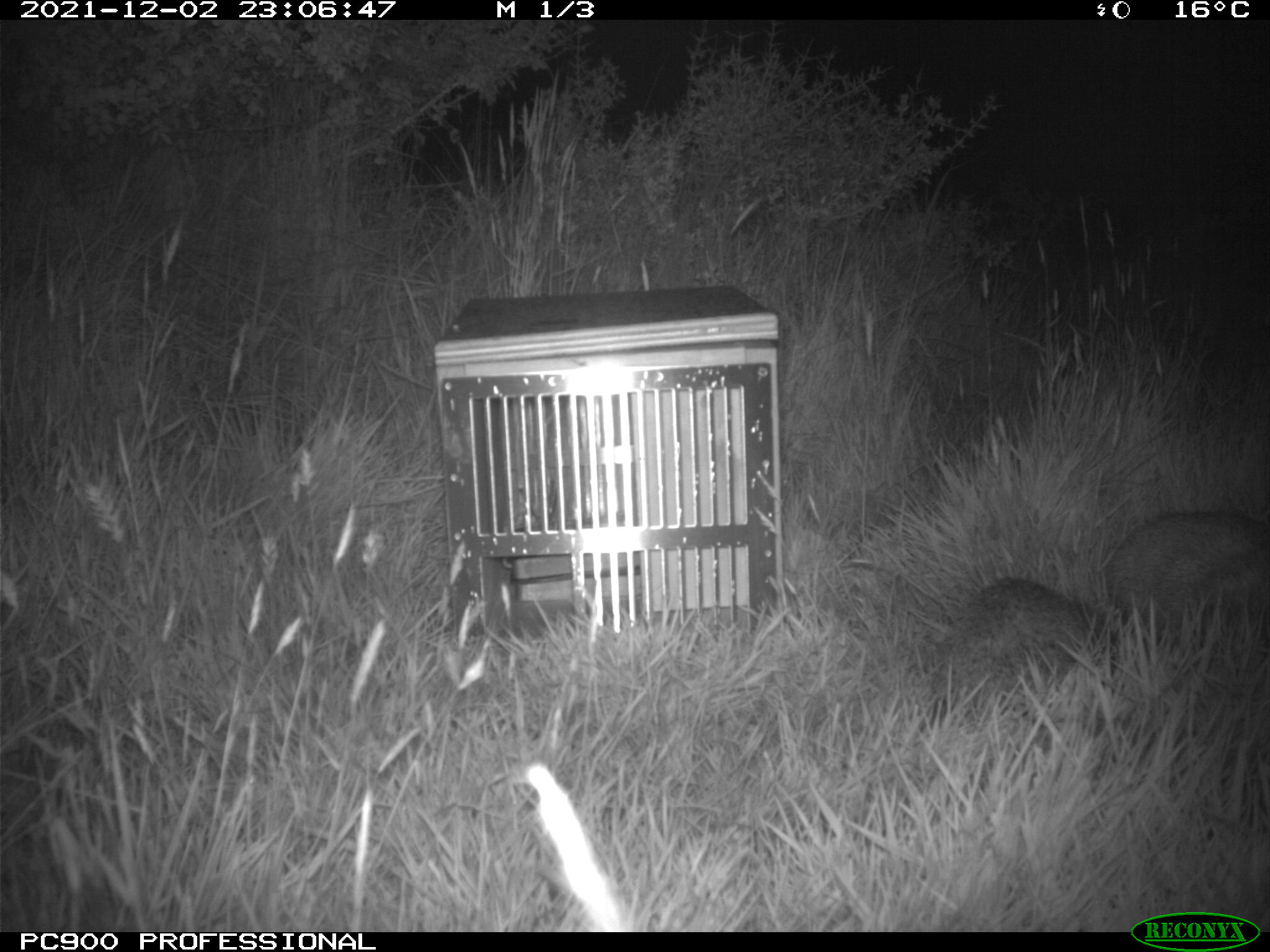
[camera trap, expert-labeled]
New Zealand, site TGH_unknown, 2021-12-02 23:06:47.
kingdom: Animalia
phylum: Chordata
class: Mammalia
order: Eulipotyphla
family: Erinaceidae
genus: Erinaceus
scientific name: Erinaceus europaeus europaeus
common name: european hedgehog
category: hedgehog